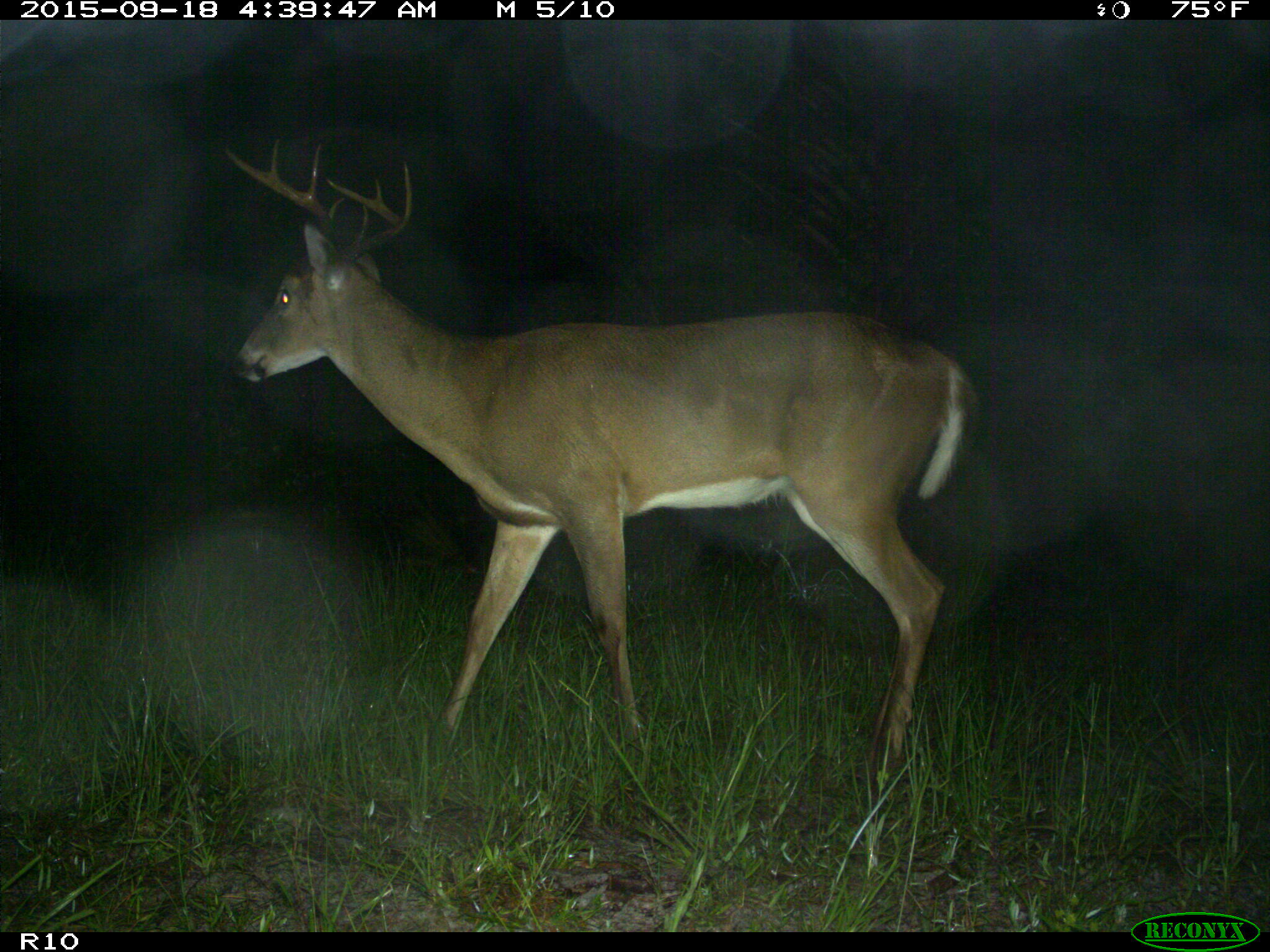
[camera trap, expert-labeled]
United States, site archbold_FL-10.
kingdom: Animalia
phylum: Chordata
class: Mammalia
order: Artiodactyla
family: Cervidae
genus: Odocoileus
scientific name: Odocoileus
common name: deer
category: unidentified deer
Unidentified deer (deer) (Odocoileus).